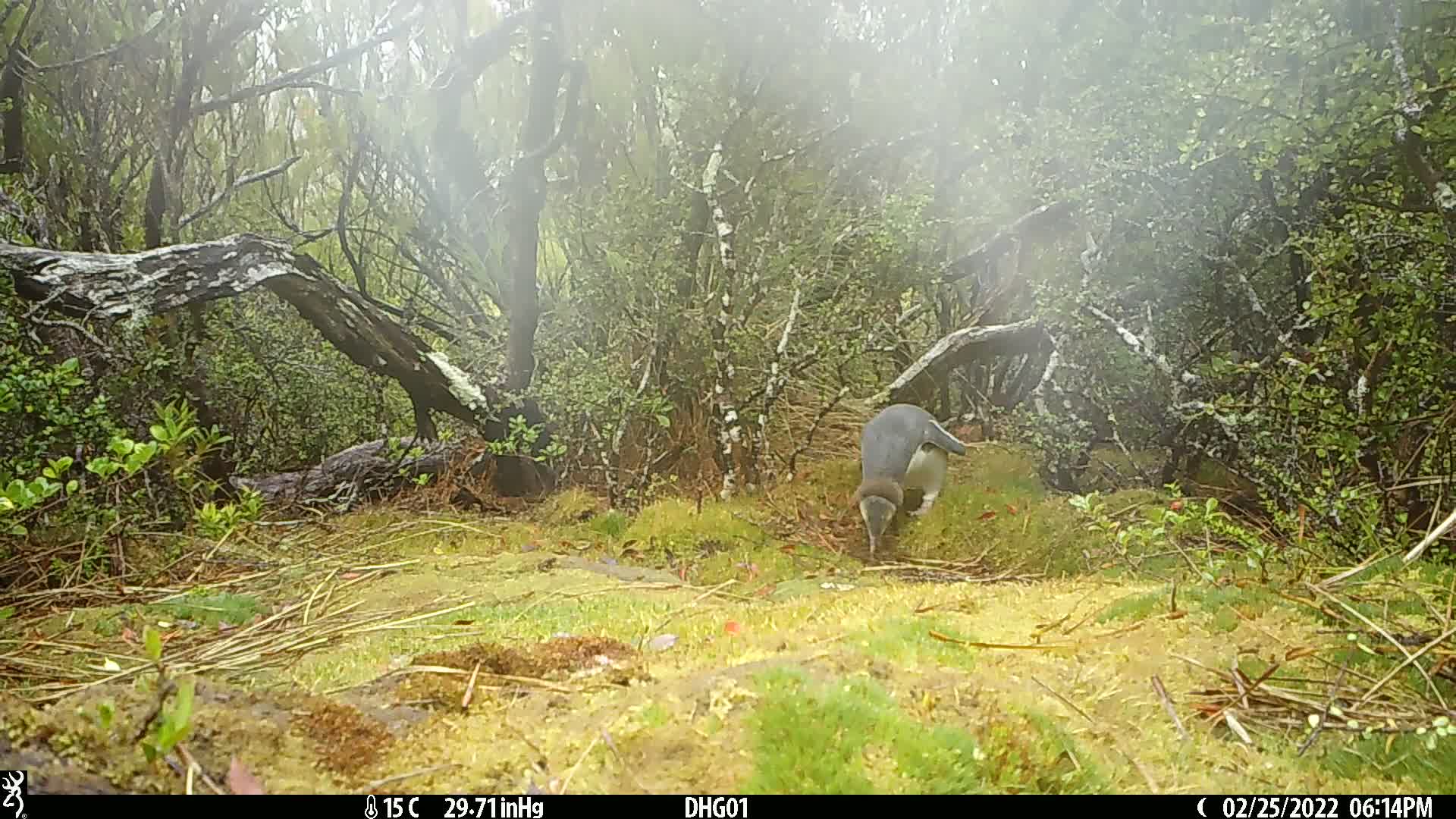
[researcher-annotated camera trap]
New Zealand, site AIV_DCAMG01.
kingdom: Animalia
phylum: Chordata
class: Aves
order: Sphenisciformes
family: Spheniscidae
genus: Megadyptes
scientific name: Megadyptes antipodes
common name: yellow-eyed penguin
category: yellow eyed penguin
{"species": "yellow eyed penguin (yellow-eyed penguin) (Megadyptes antipodes)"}